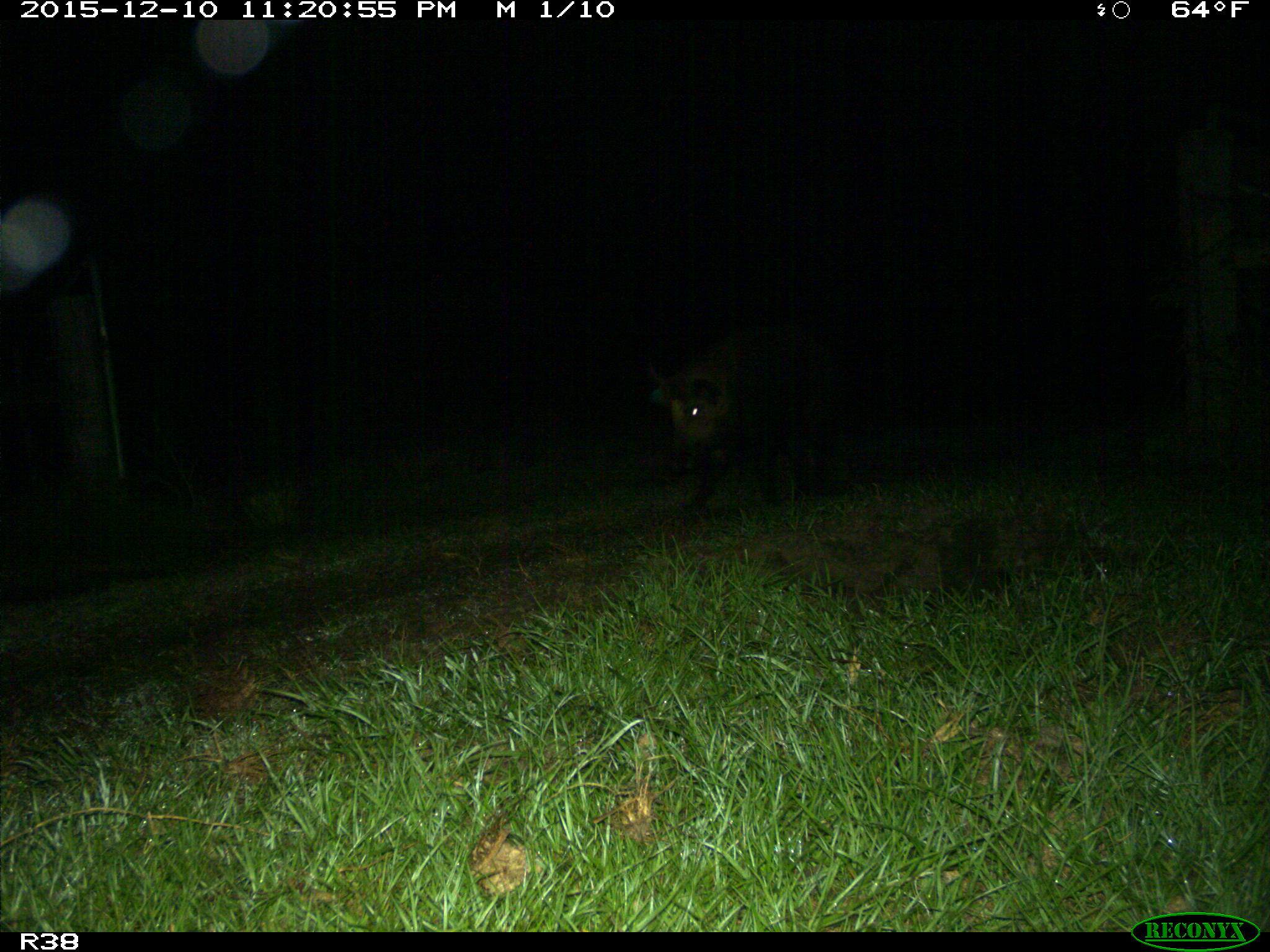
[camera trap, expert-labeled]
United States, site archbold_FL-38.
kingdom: Animalia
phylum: Chordata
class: Mammalia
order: Artiodactyla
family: Suidae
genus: Sus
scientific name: Sus scrofa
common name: wild boar